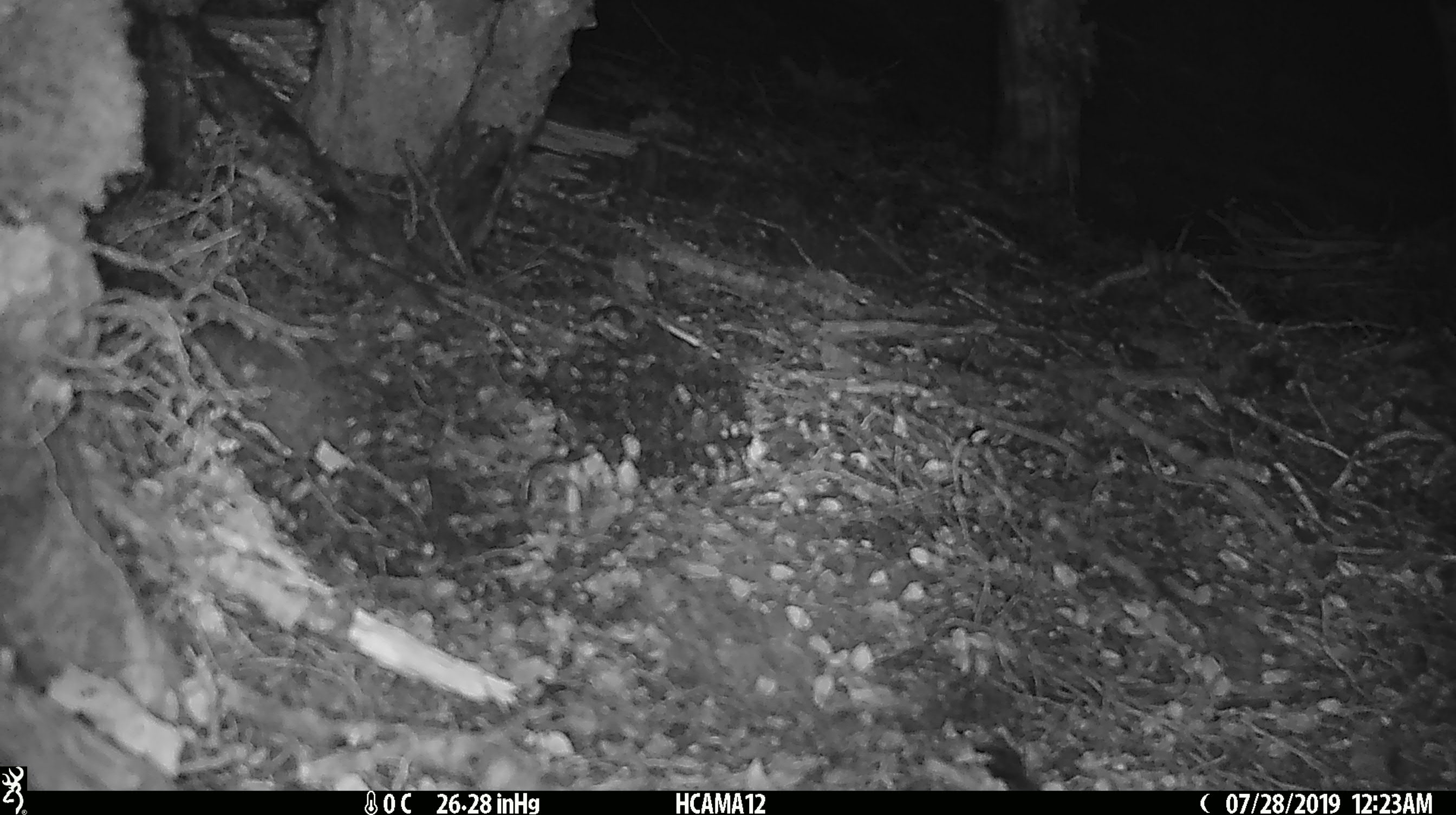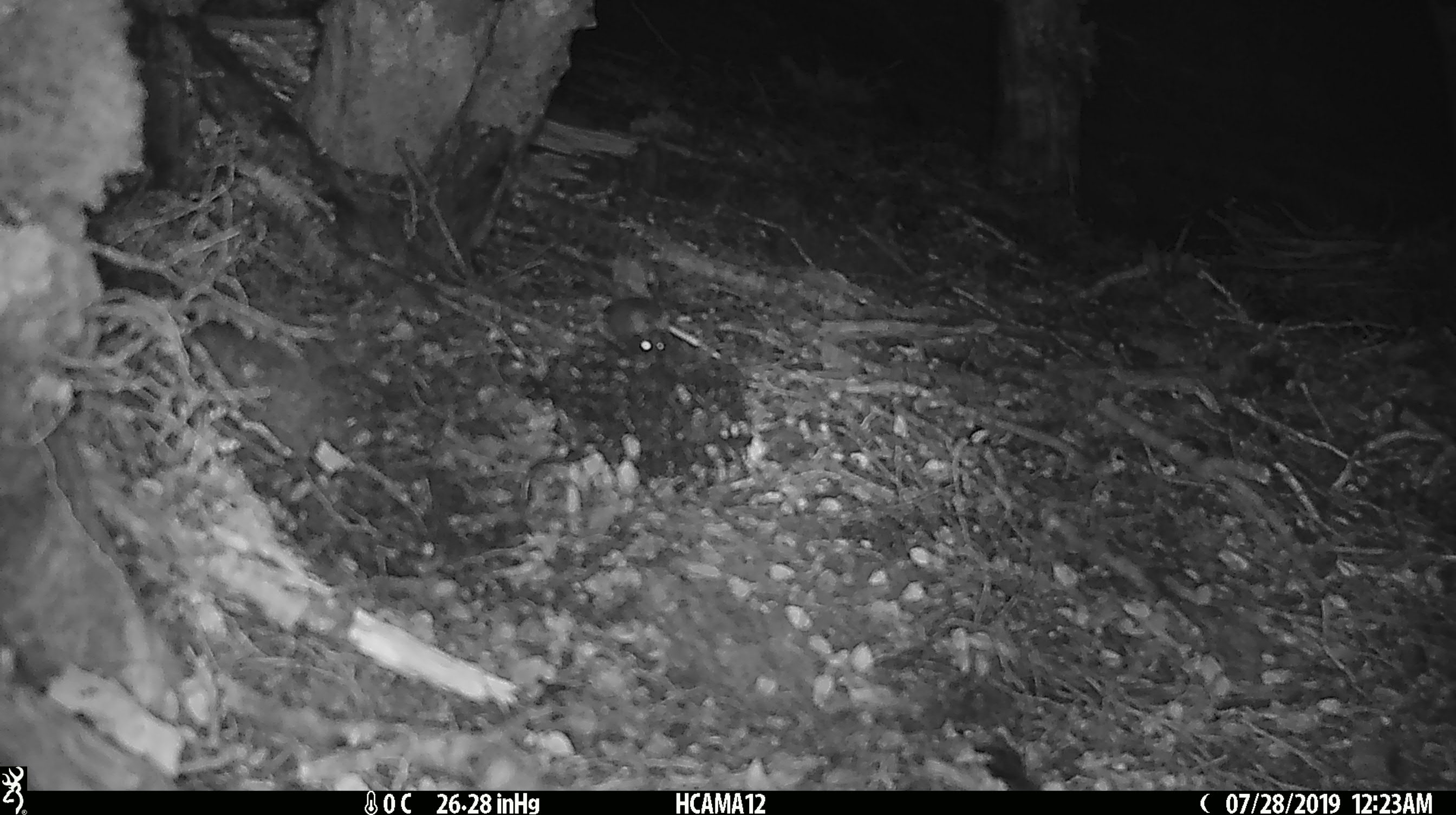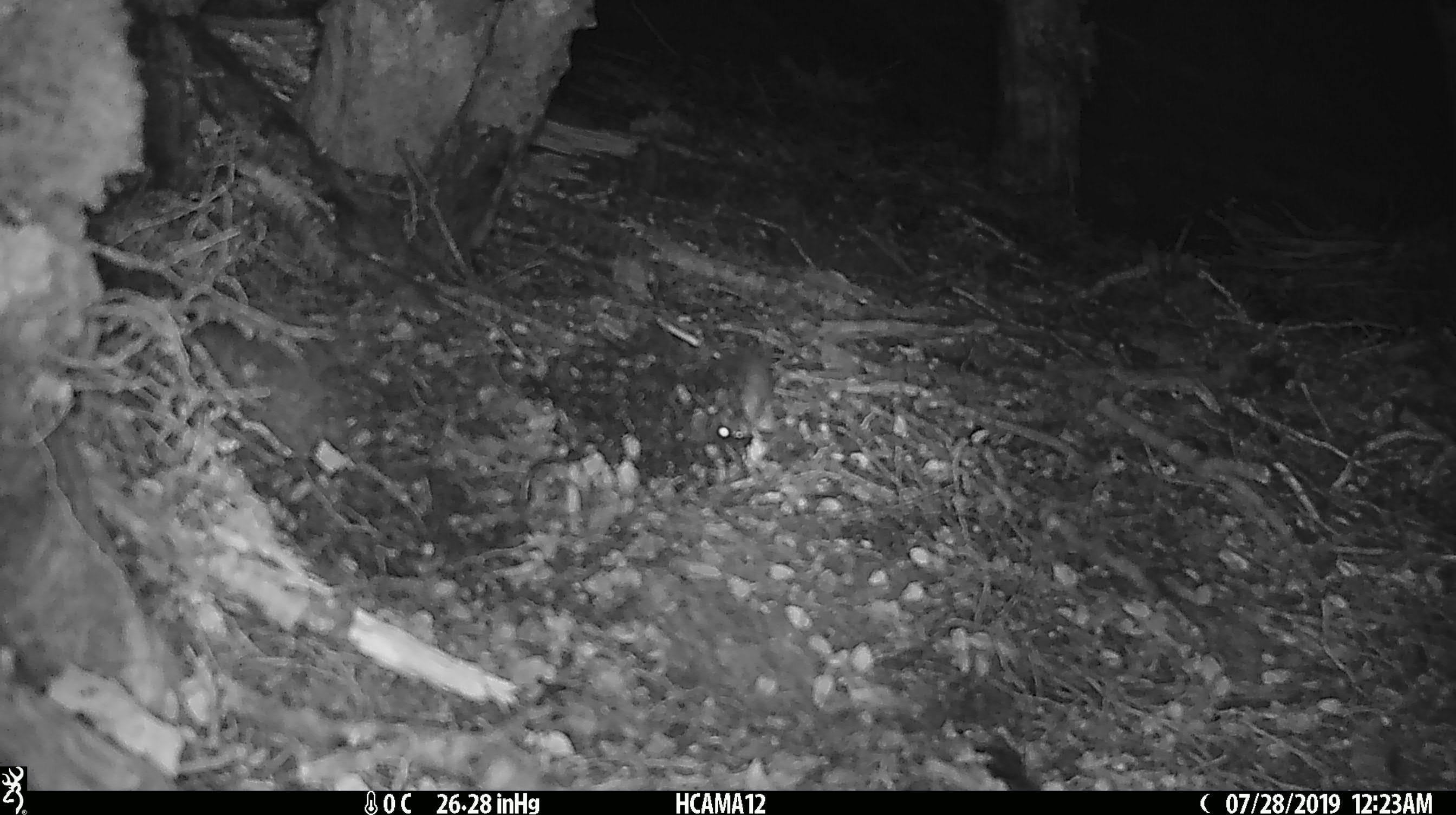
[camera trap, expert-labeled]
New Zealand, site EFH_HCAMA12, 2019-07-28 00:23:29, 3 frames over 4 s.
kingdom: Animalia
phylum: Chordata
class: Mammalia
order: Rodentia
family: Muridae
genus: Mus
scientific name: Mus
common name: mouse